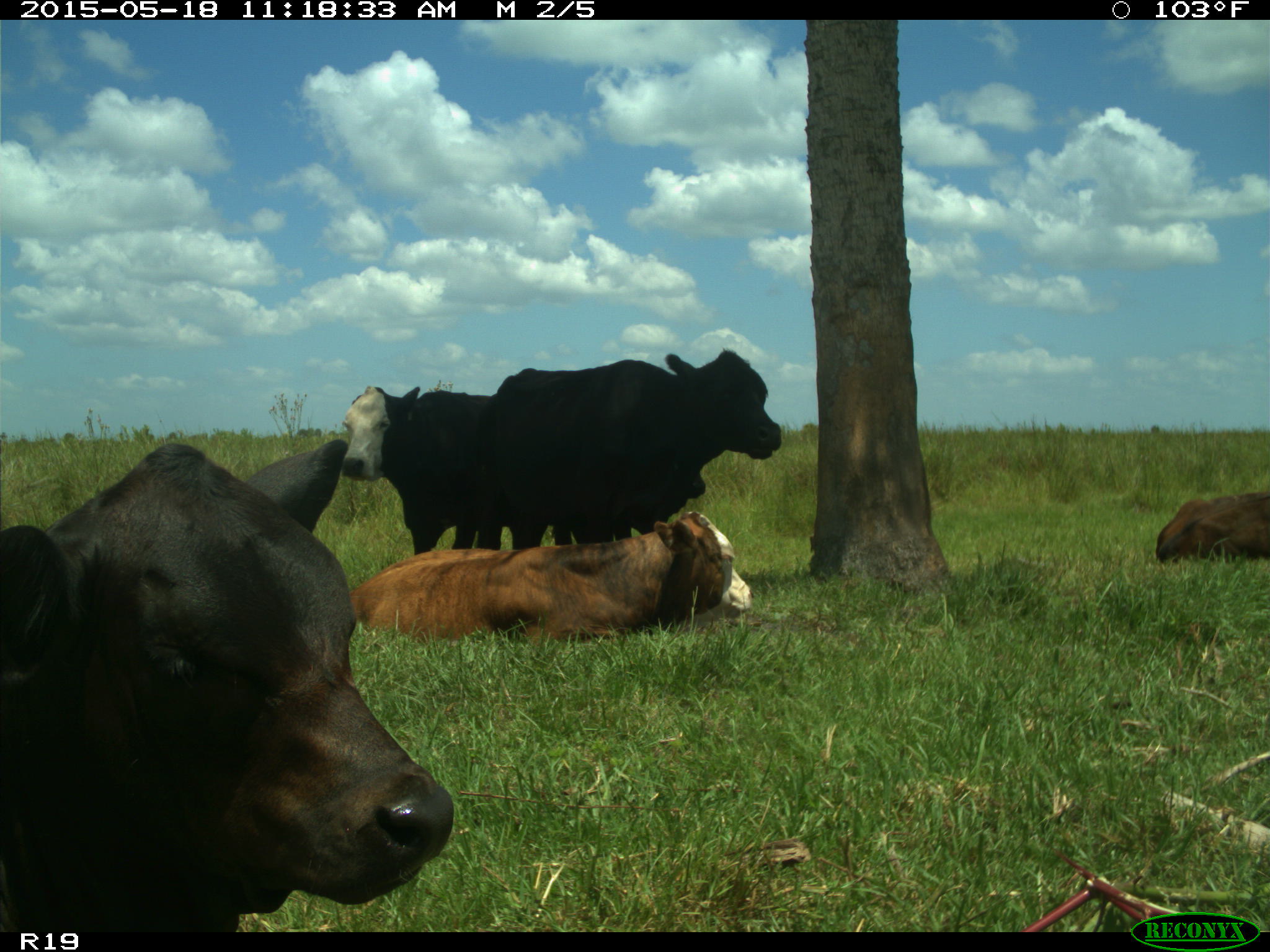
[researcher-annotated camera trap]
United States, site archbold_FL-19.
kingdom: Animalia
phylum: Chordata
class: Mammalia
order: Artiodactyla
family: Bovidae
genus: Bos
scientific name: Bos taurus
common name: domestic cow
Bos taurus (domestic cow).